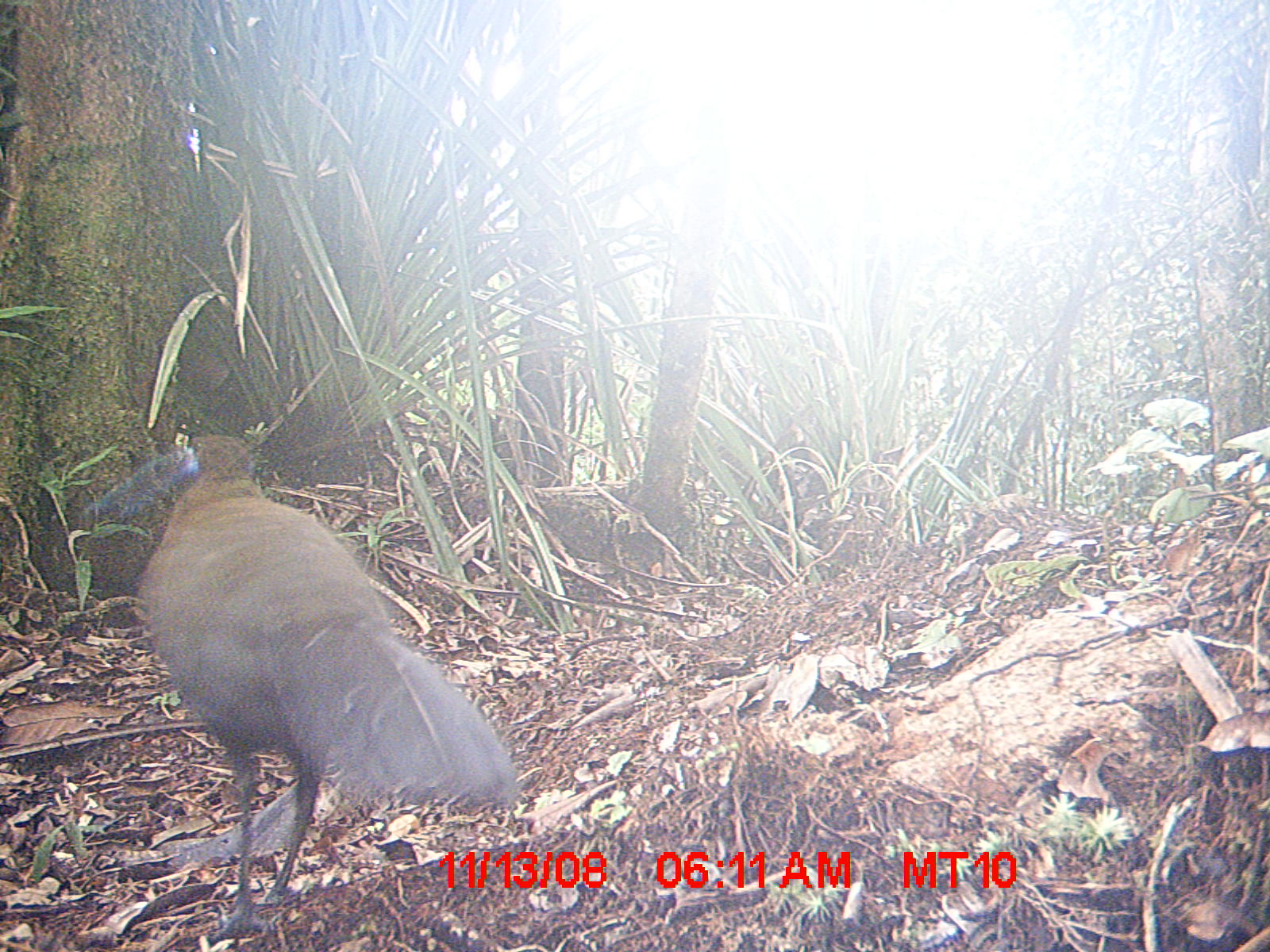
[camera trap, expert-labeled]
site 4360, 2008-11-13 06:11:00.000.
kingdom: Animalia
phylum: Chordata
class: Aves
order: Coraciiformes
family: Brachypteraciidae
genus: Brachypteracias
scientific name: Brachypteracias squamiger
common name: scaly ground-roller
Brachypteracias squamiger (scaly ground-roller), count 2.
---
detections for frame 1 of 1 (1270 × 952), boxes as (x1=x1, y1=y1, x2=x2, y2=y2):
brachypteracias squamiger: (x1=83, y1=434, x2=523, y2=938)